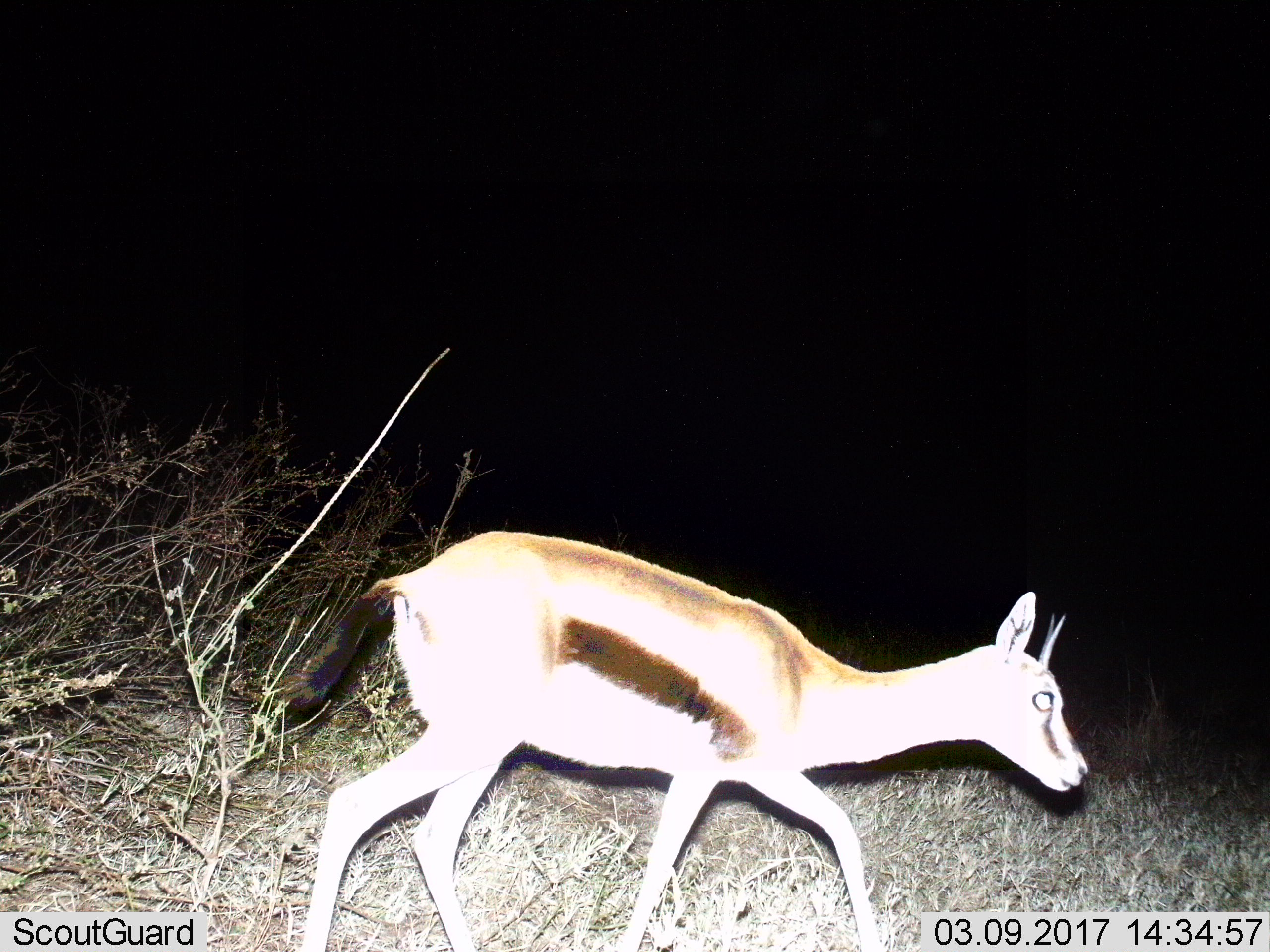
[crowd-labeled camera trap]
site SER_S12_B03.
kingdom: Animalia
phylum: Chordata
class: Mammalia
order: Artiodactyla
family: Bovidae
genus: Eudorcas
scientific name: Eudorcas thomsonii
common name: thomson's gazelle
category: gazellethomsons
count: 1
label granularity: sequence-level